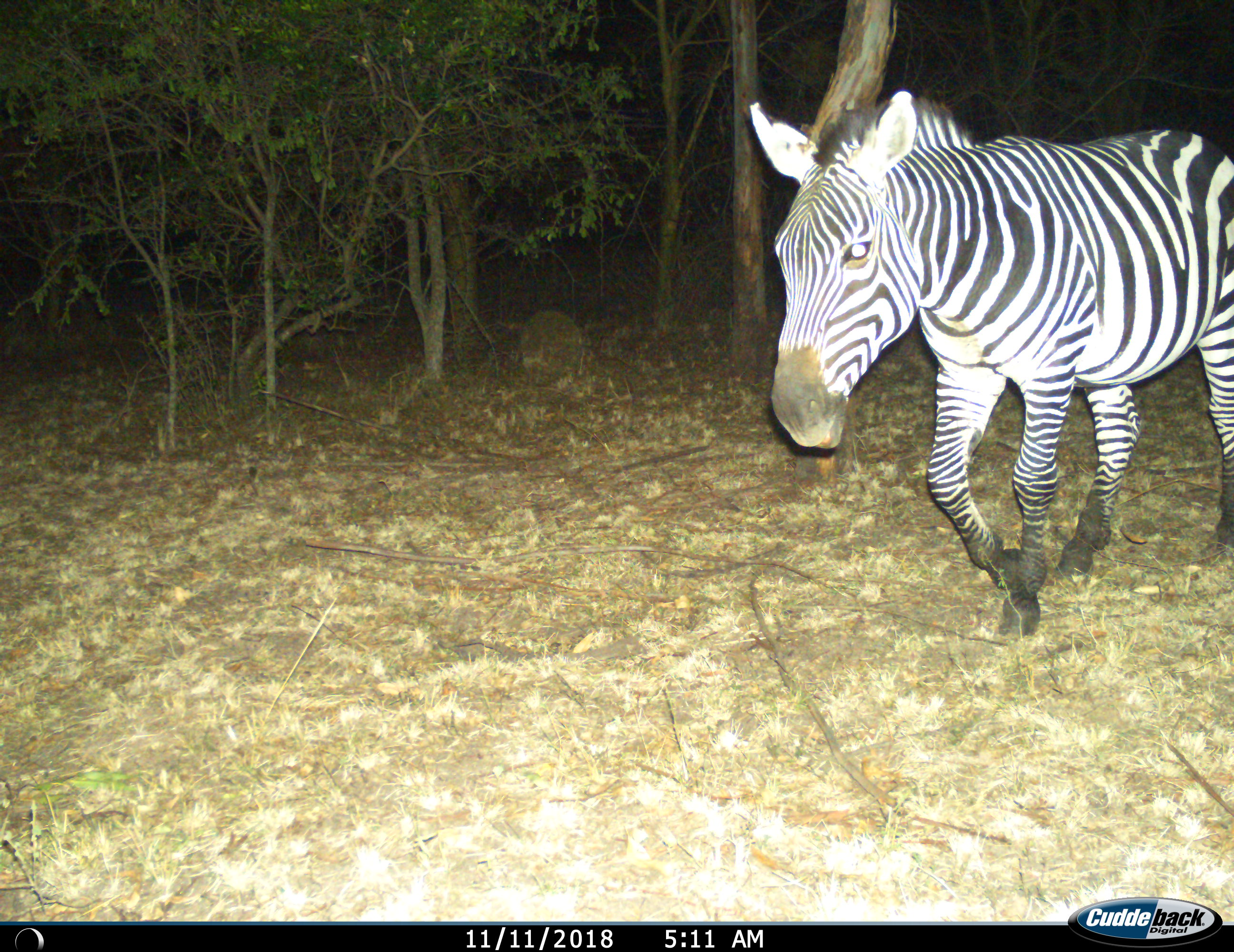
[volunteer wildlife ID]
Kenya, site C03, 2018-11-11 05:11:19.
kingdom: Animalia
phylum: Chordata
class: Mammalia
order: Perissodactyla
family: Equidae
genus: Equus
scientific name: Equus quagga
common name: plains zebra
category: zebra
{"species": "zebra (plains zebra) (Equus quagga)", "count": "1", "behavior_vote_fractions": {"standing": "0%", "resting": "0%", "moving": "100%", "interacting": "0%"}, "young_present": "0%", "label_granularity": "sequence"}